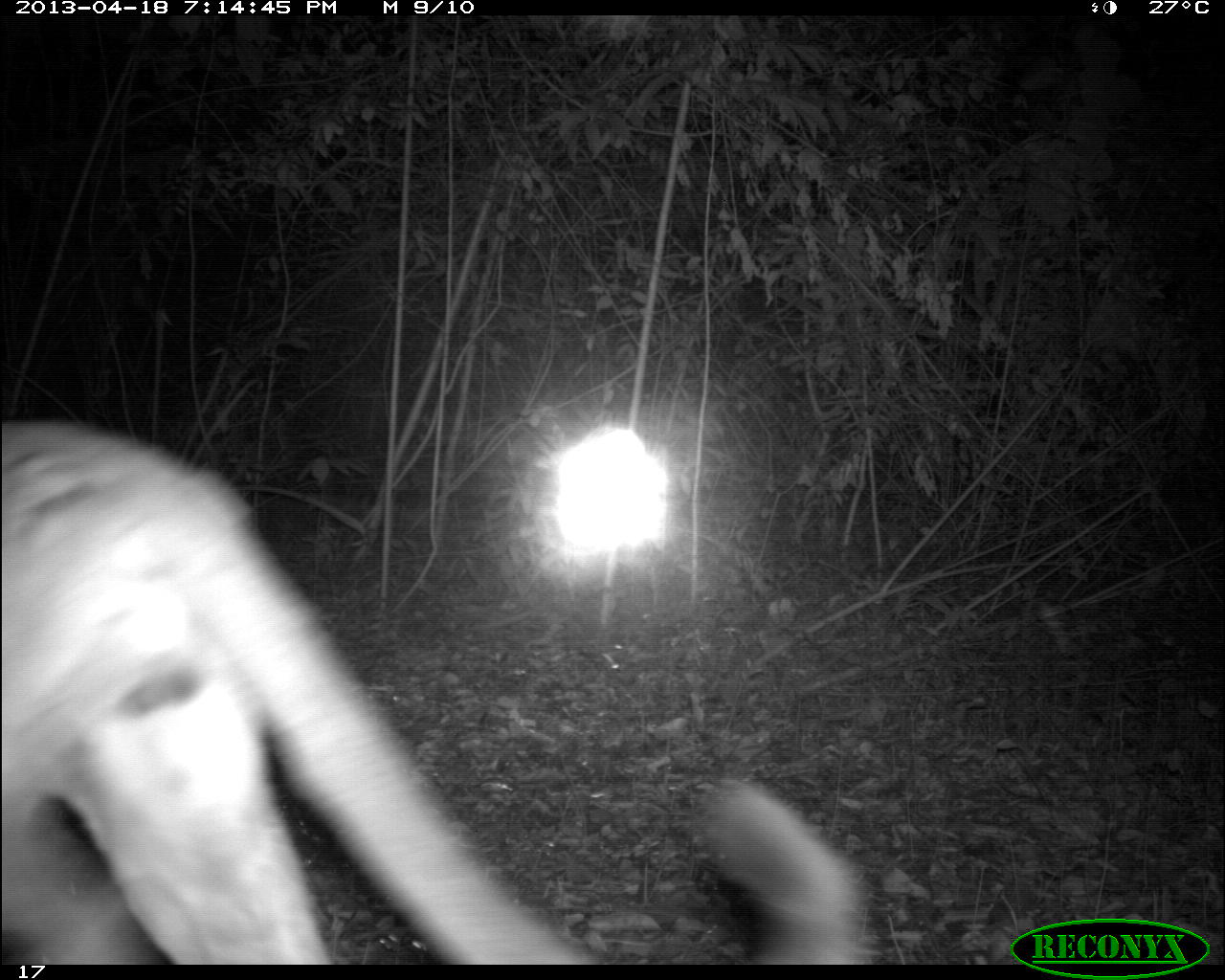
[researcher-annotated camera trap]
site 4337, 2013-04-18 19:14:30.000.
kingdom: Animalia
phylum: Chordata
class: Mammalia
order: Carnivora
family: Felidae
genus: Puma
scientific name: Puma concolor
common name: mountain lion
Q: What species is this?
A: Puma concolor (mountain lion).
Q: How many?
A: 1.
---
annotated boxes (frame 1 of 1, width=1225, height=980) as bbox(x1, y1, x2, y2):
puma concolor: bbox(0, 421, 868, 965)